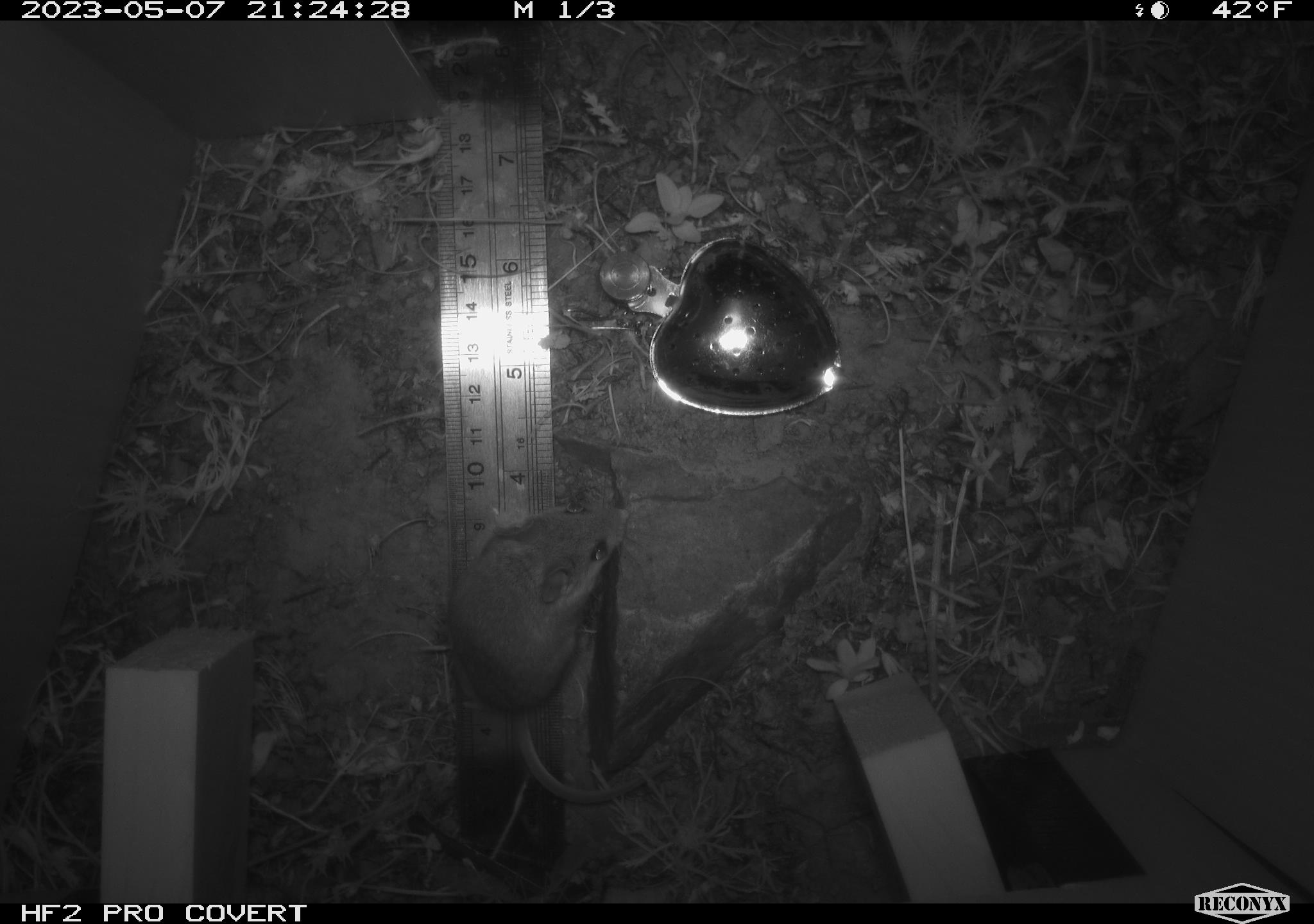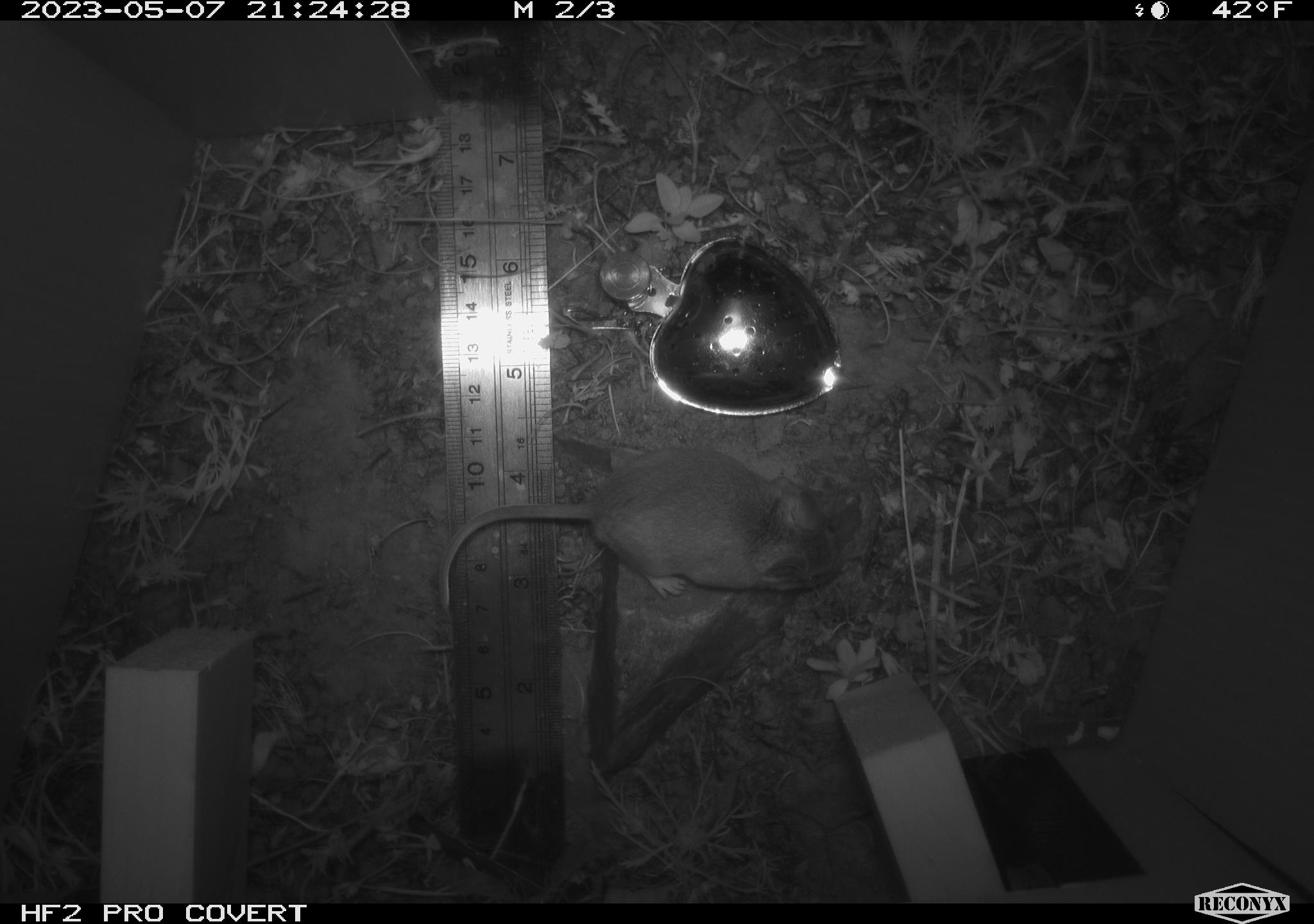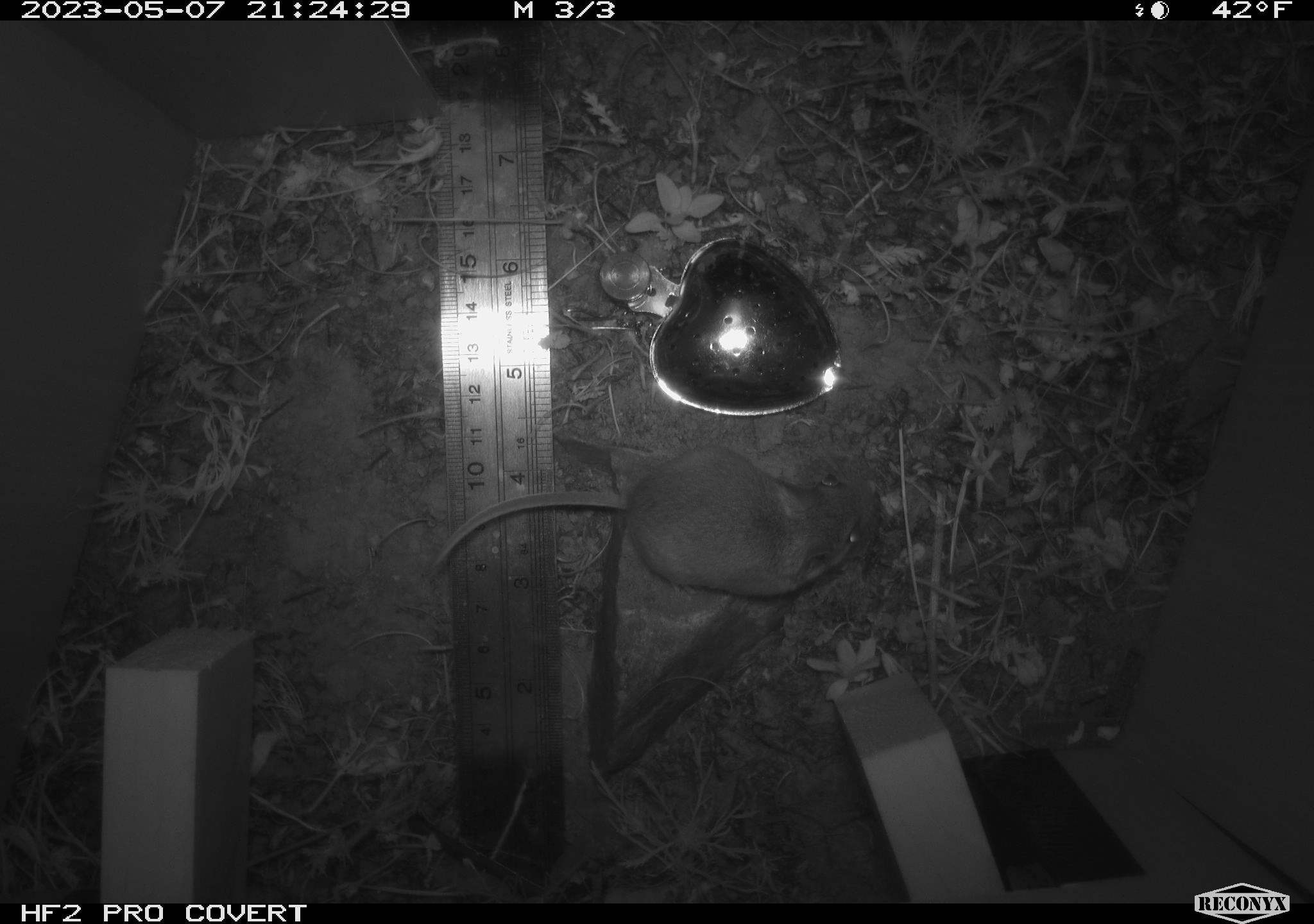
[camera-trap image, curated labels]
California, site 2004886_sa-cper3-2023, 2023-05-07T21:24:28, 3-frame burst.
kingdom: Animalia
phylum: Chordata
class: Mammalia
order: Rodentia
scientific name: Rodentia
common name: mouse species